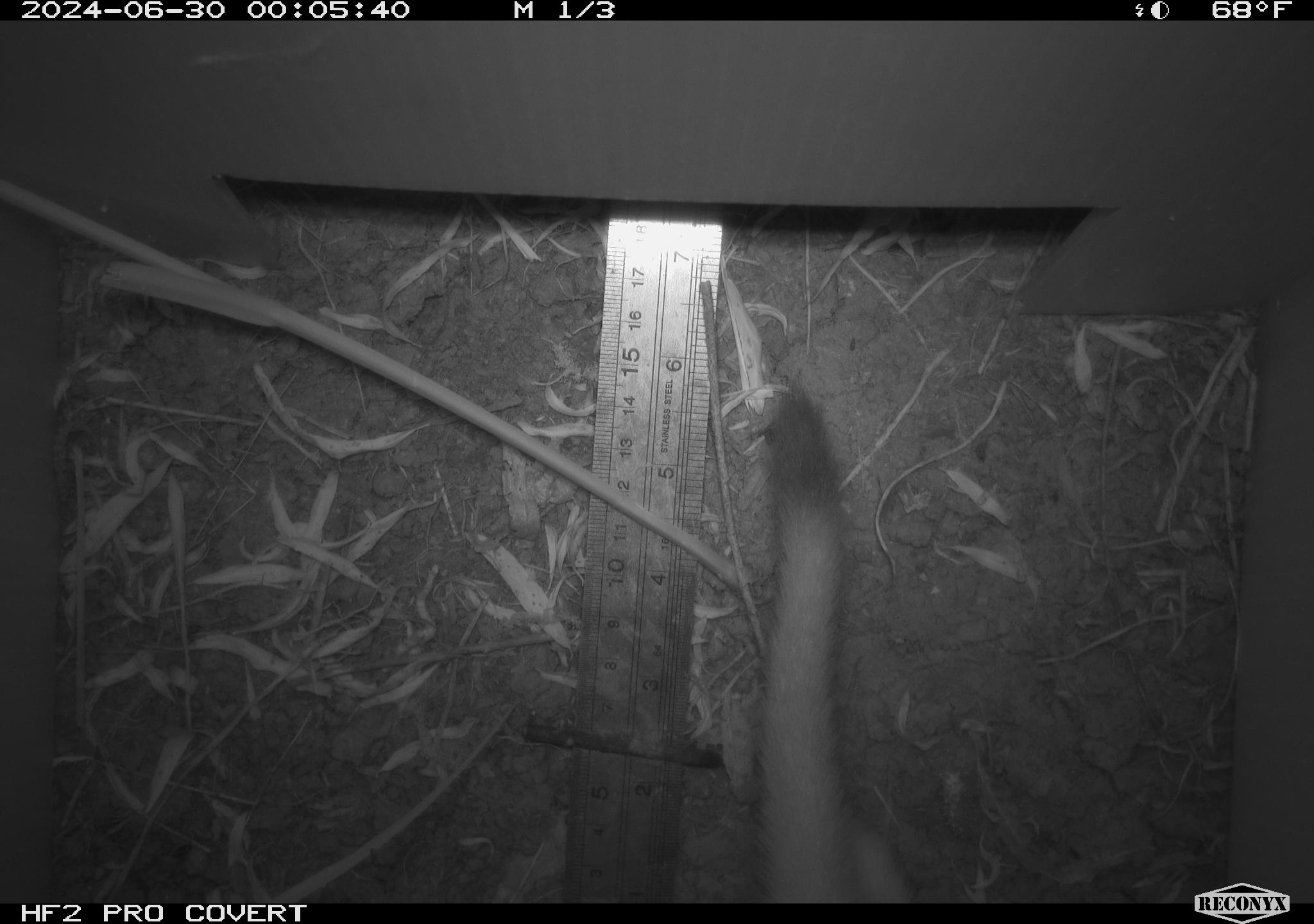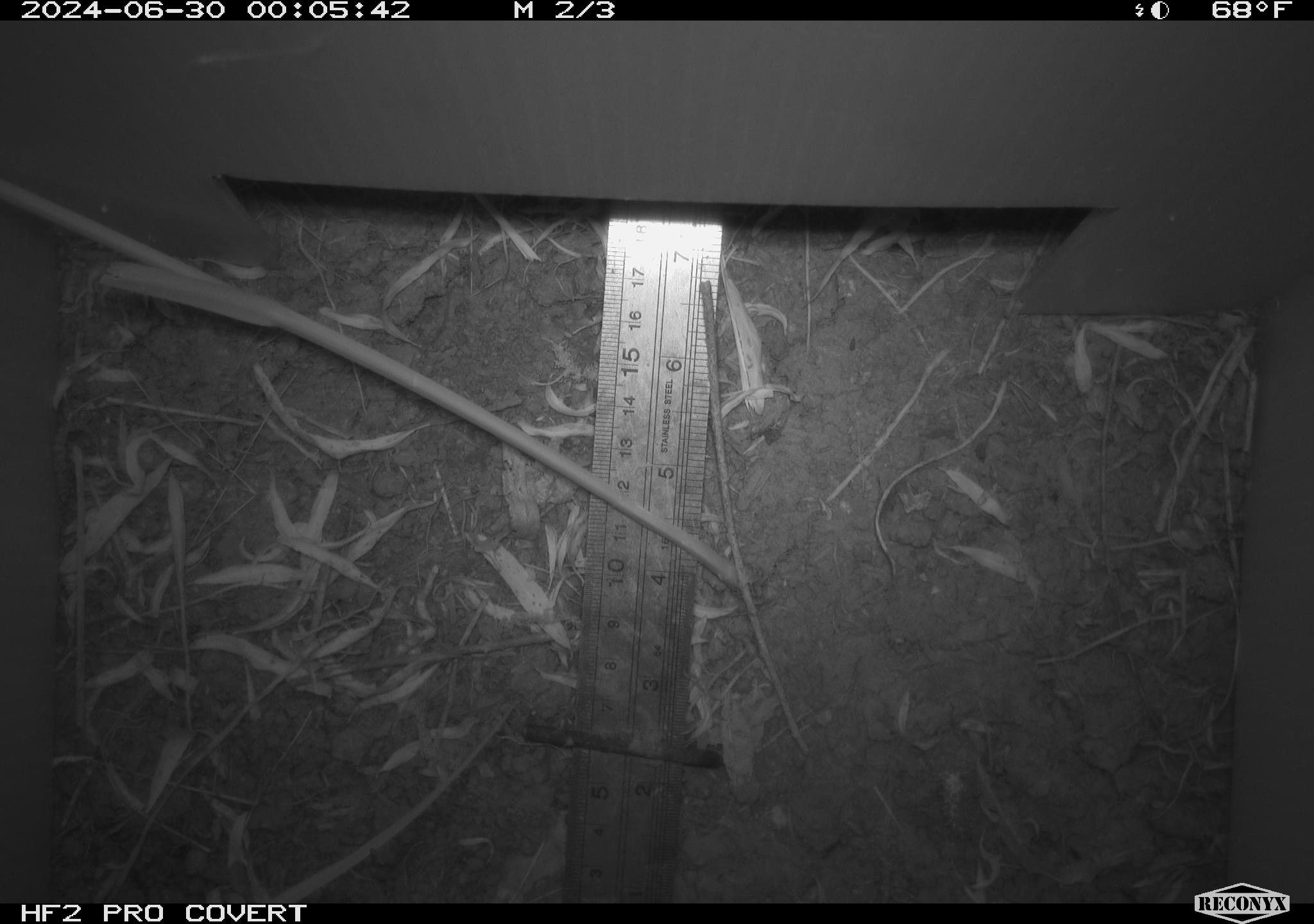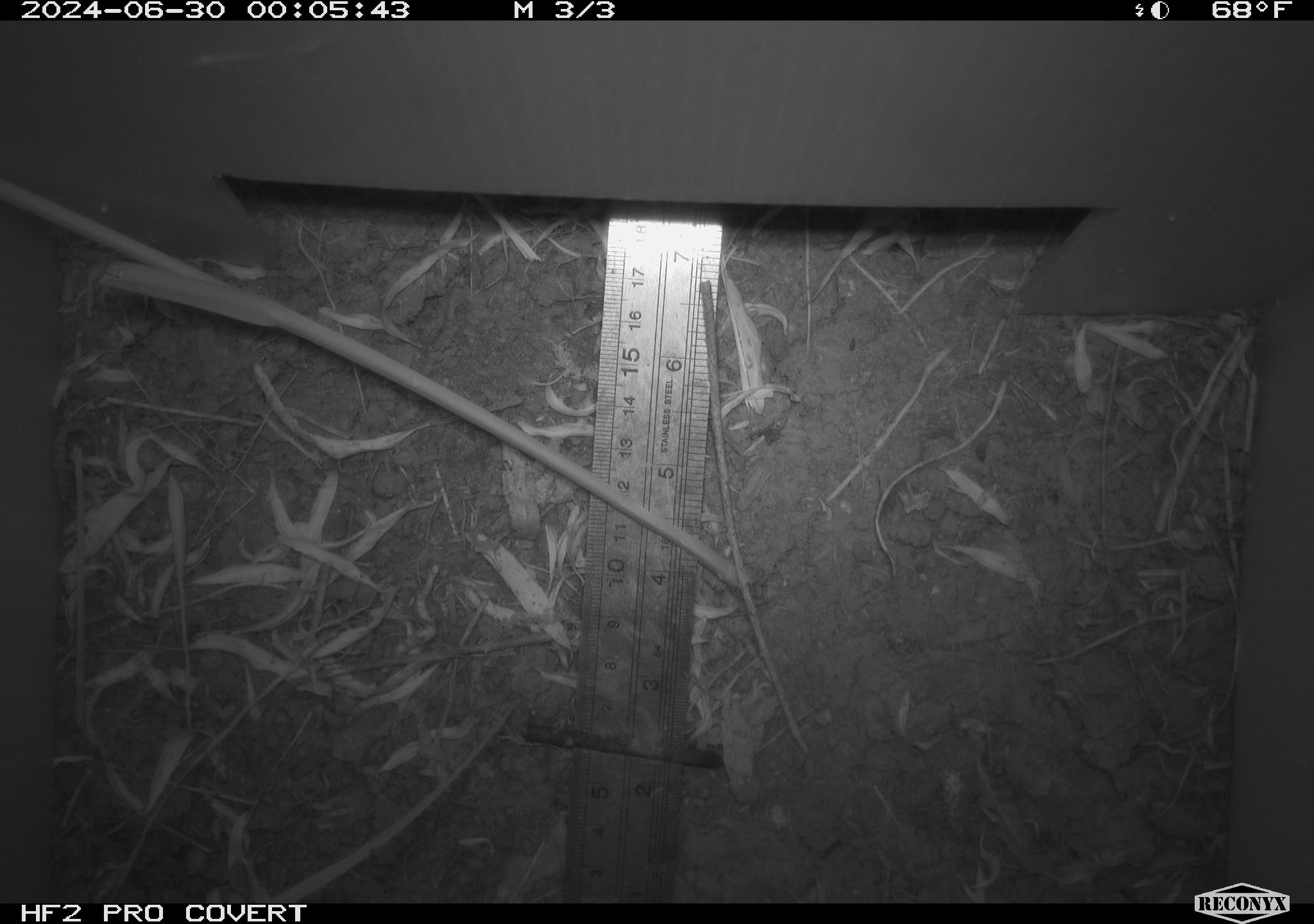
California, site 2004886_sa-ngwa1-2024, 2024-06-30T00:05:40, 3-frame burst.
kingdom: Animalia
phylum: Chordata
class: Mammalia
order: Carnivora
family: Mustelidae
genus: Neogale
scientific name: Neogale frenata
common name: long-tailed weasel